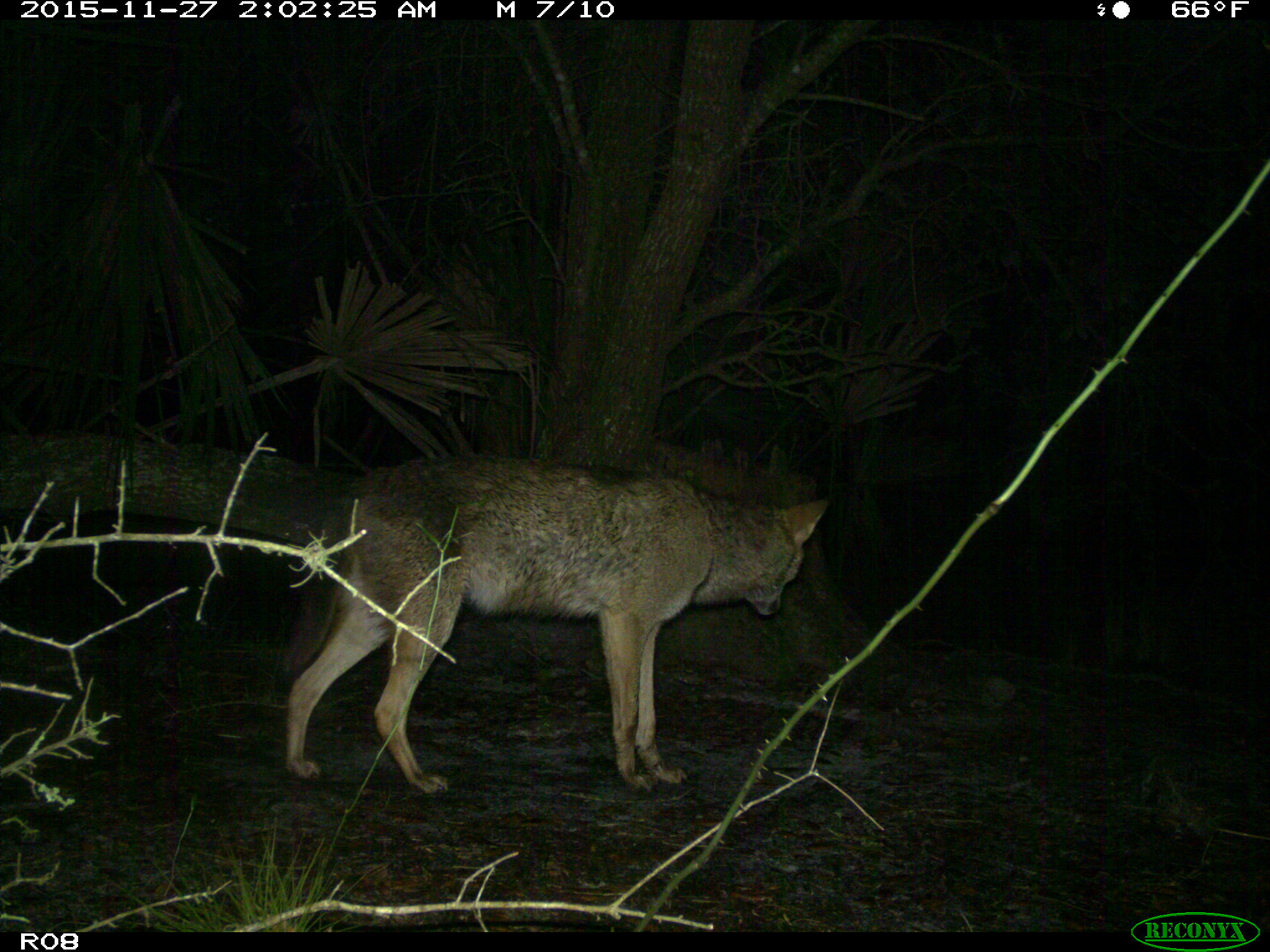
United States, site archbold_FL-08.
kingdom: Animalia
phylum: Chordata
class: Mammalia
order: Carnivora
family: Canidae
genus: Canis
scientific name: Canis latrans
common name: coyote